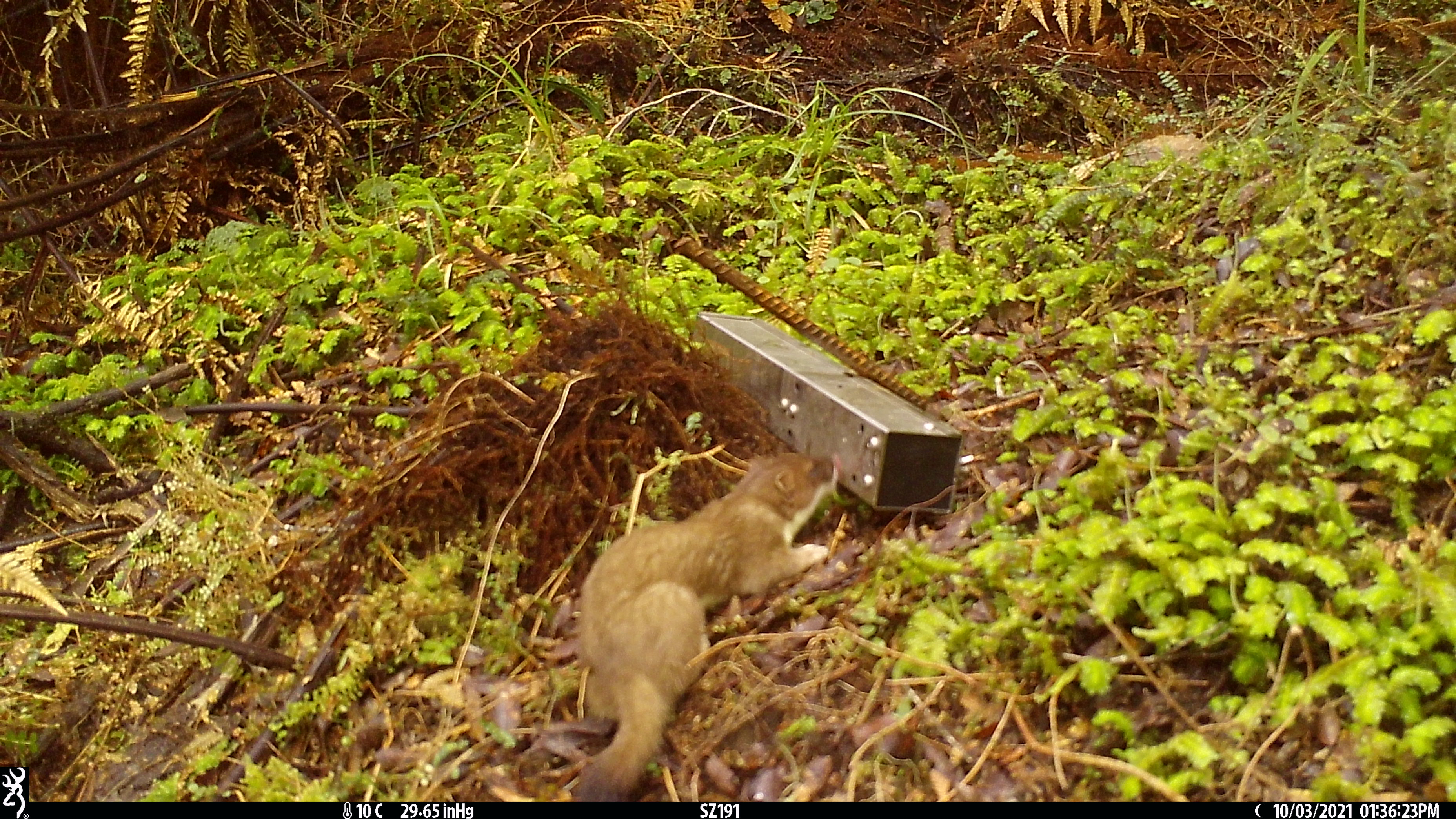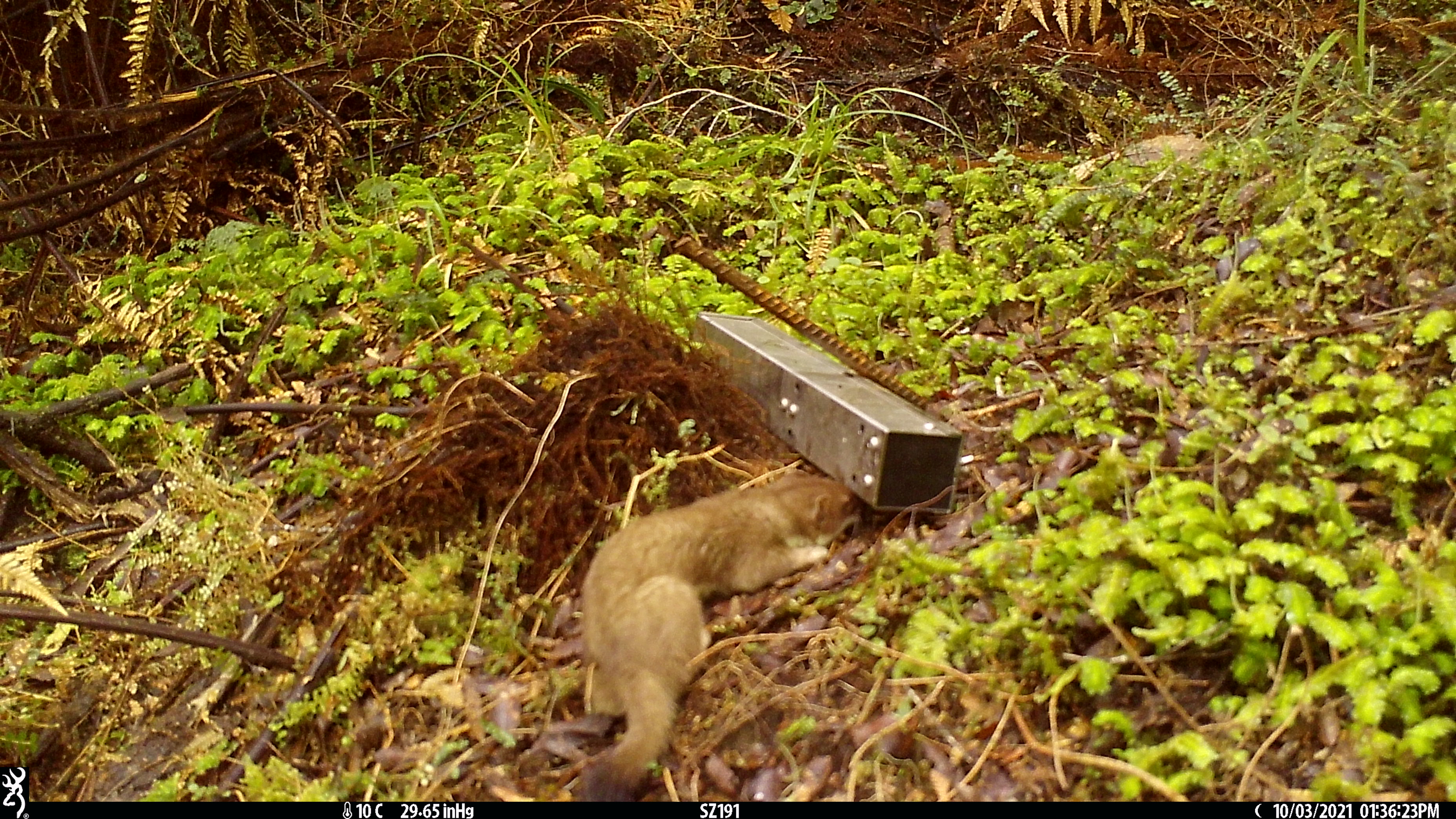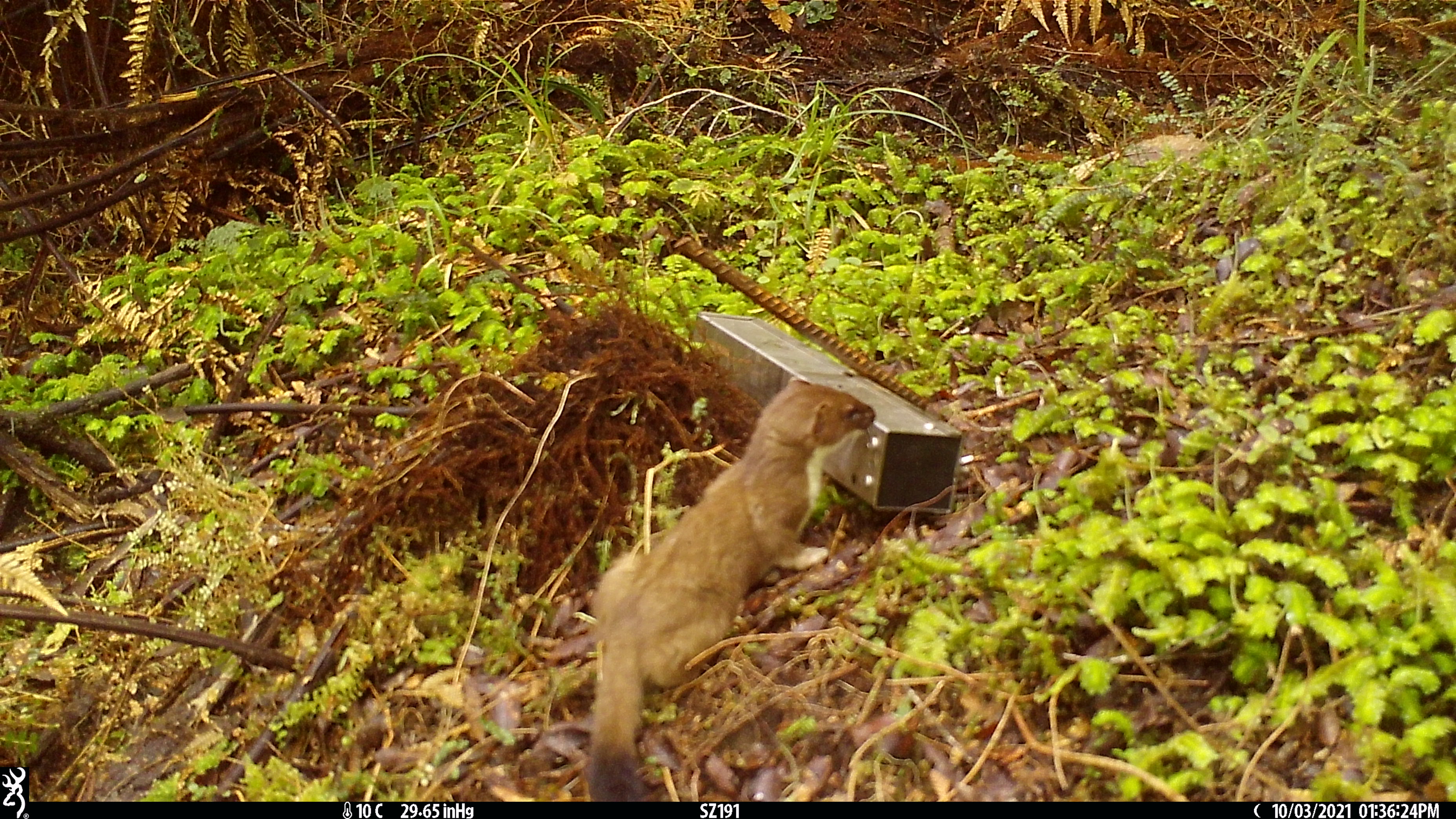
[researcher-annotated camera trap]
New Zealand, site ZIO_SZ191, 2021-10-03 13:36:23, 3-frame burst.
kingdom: Animalia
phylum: Chordata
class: Mammalia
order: Carnivora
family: Mustelidae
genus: Mustela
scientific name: Mustela erminea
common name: stoat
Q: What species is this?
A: Stoat (Mustela erminea).